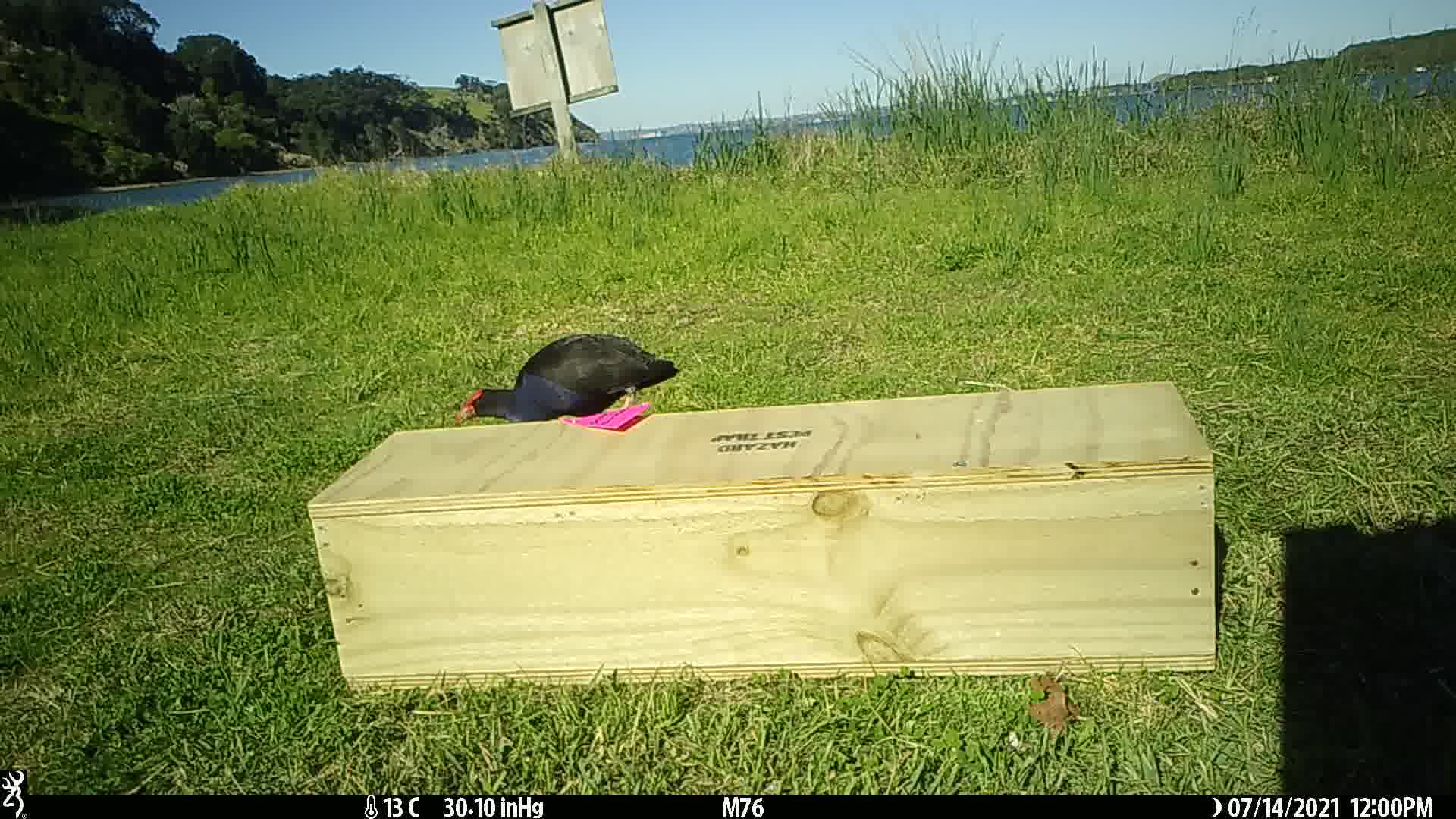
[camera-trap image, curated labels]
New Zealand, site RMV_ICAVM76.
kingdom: Animalia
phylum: Chordata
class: Aves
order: Gruiformes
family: Rallidae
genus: Porphyrio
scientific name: Porphyrio melanotus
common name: australasian swamphen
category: pukeko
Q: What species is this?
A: Pukeko (australasian swamphen) (Porphyrio melanotus).